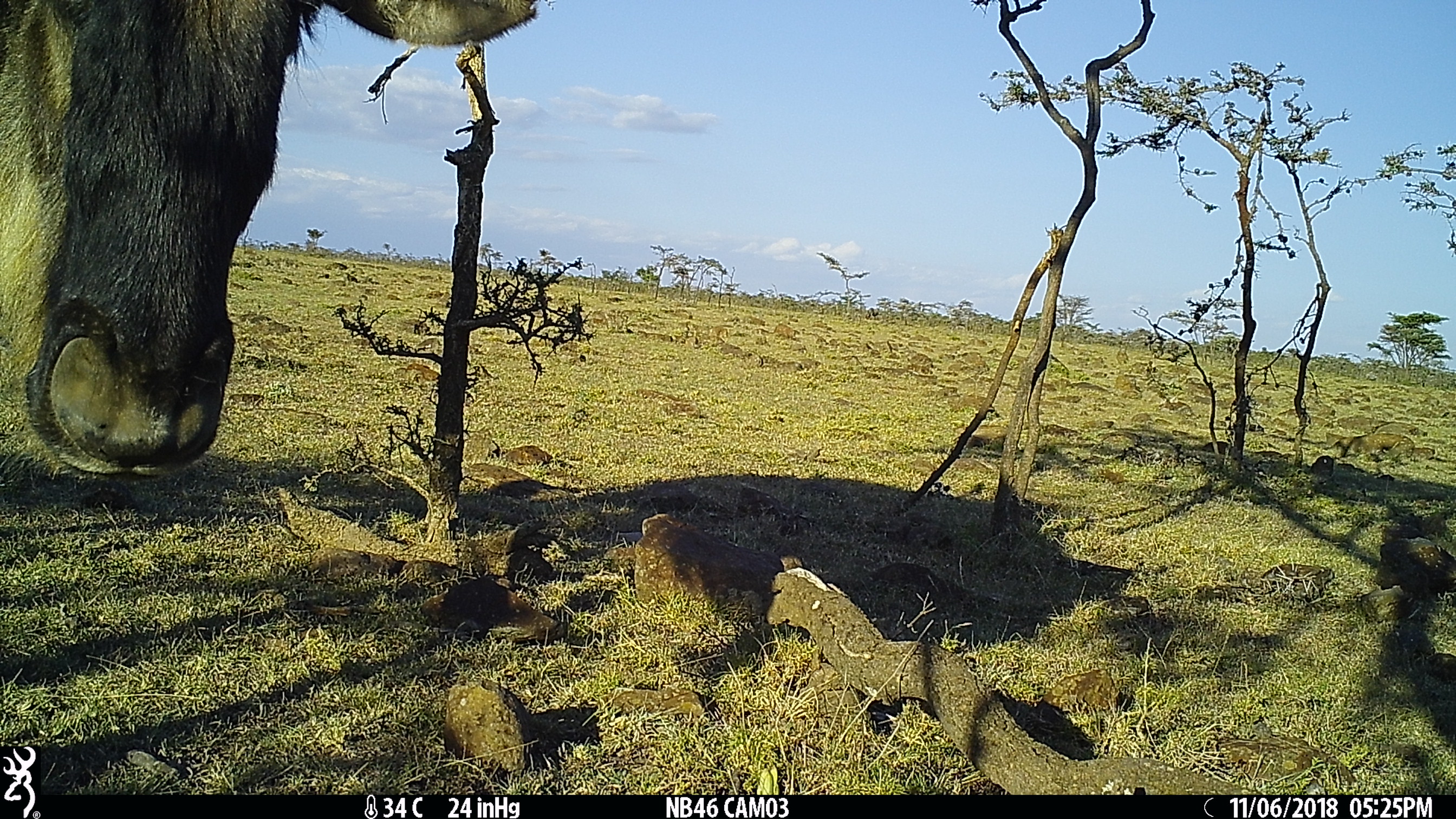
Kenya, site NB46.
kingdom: Animalia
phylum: Chordata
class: Mammalia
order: Artiodactyla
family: Bovidae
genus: Connochaetes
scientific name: Connochaetes taurinus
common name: blue wildebeest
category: wildebeest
Wildebeest (blue wildebeest) (Connochaetes taurinus).